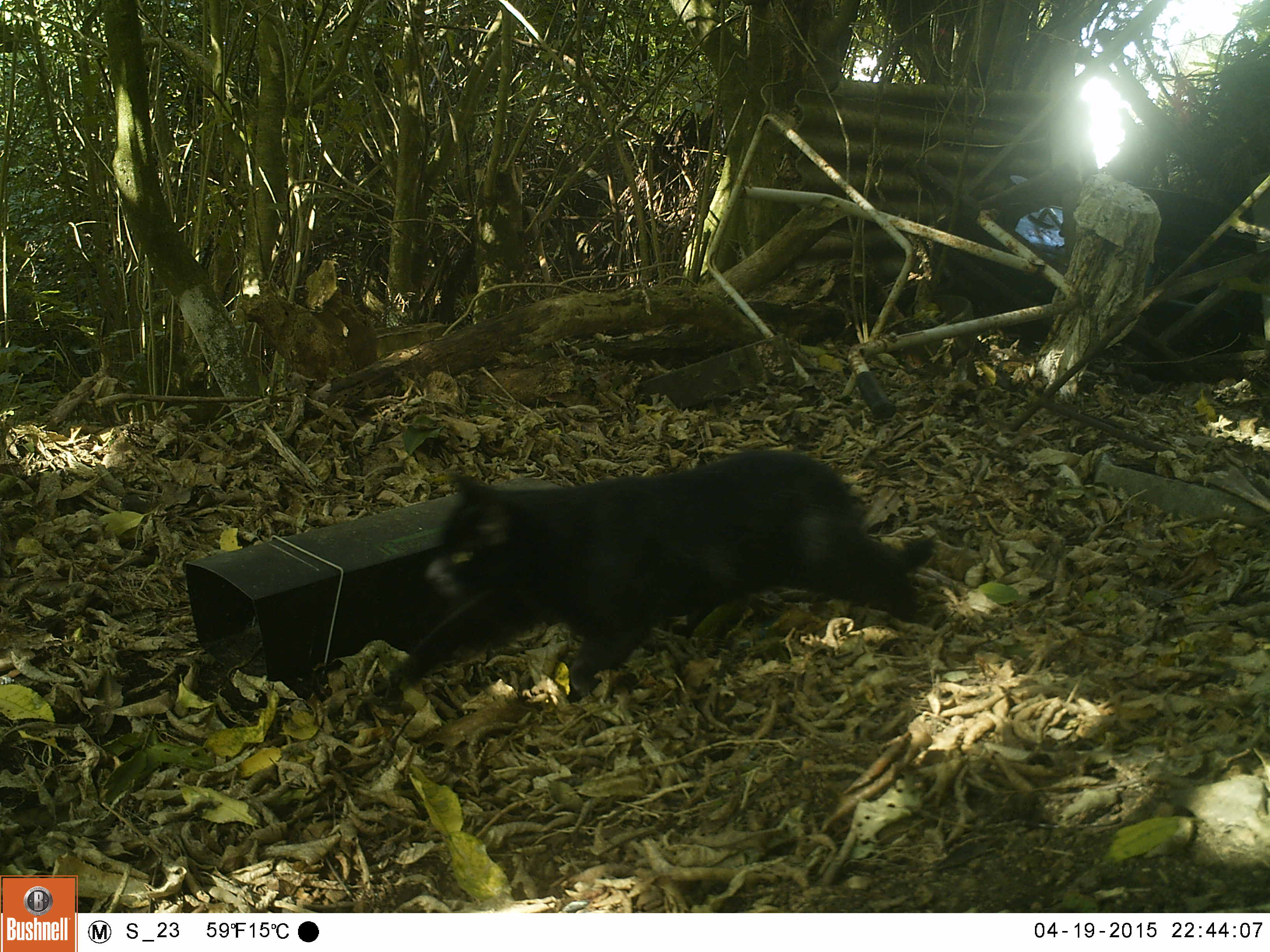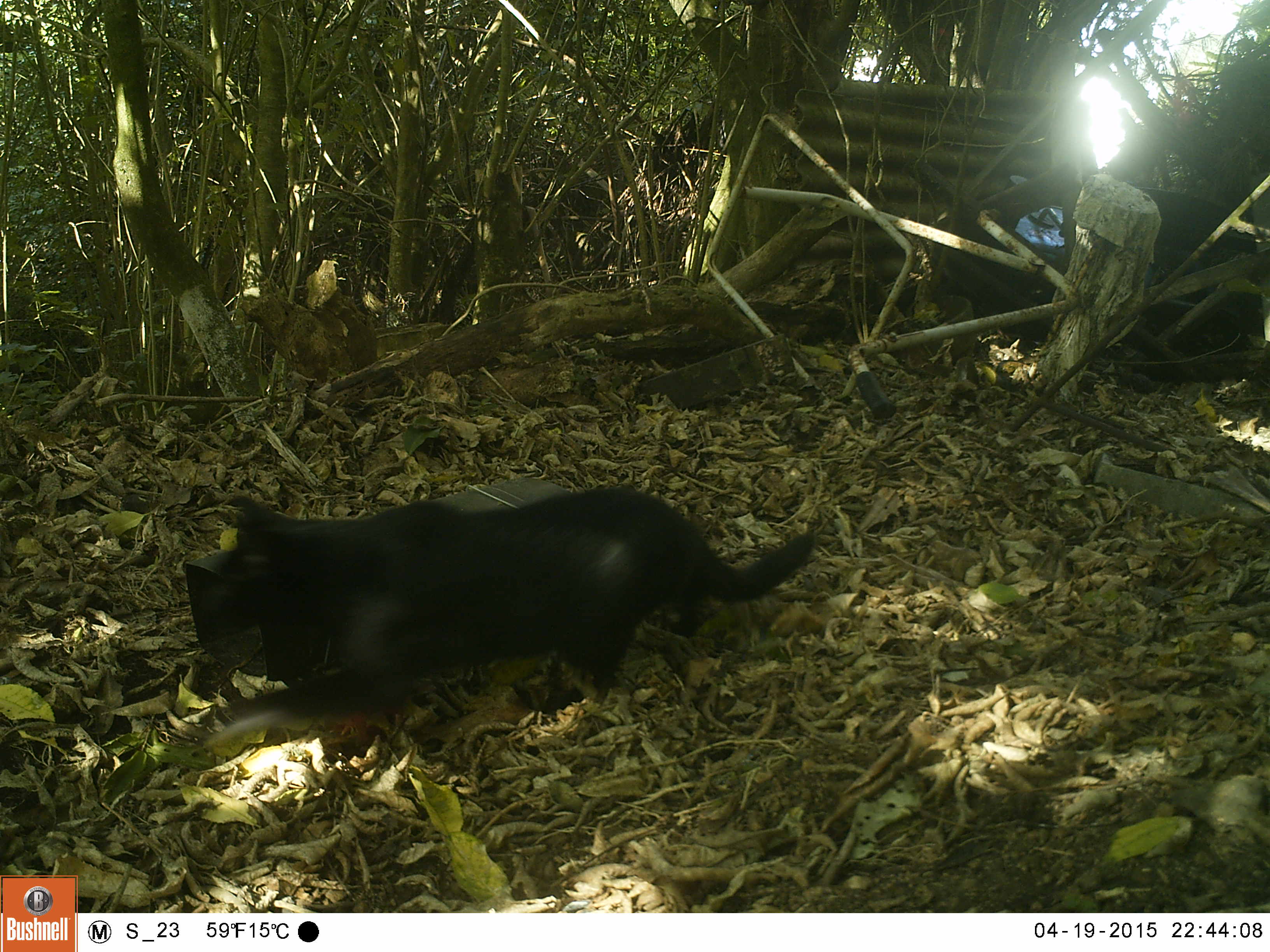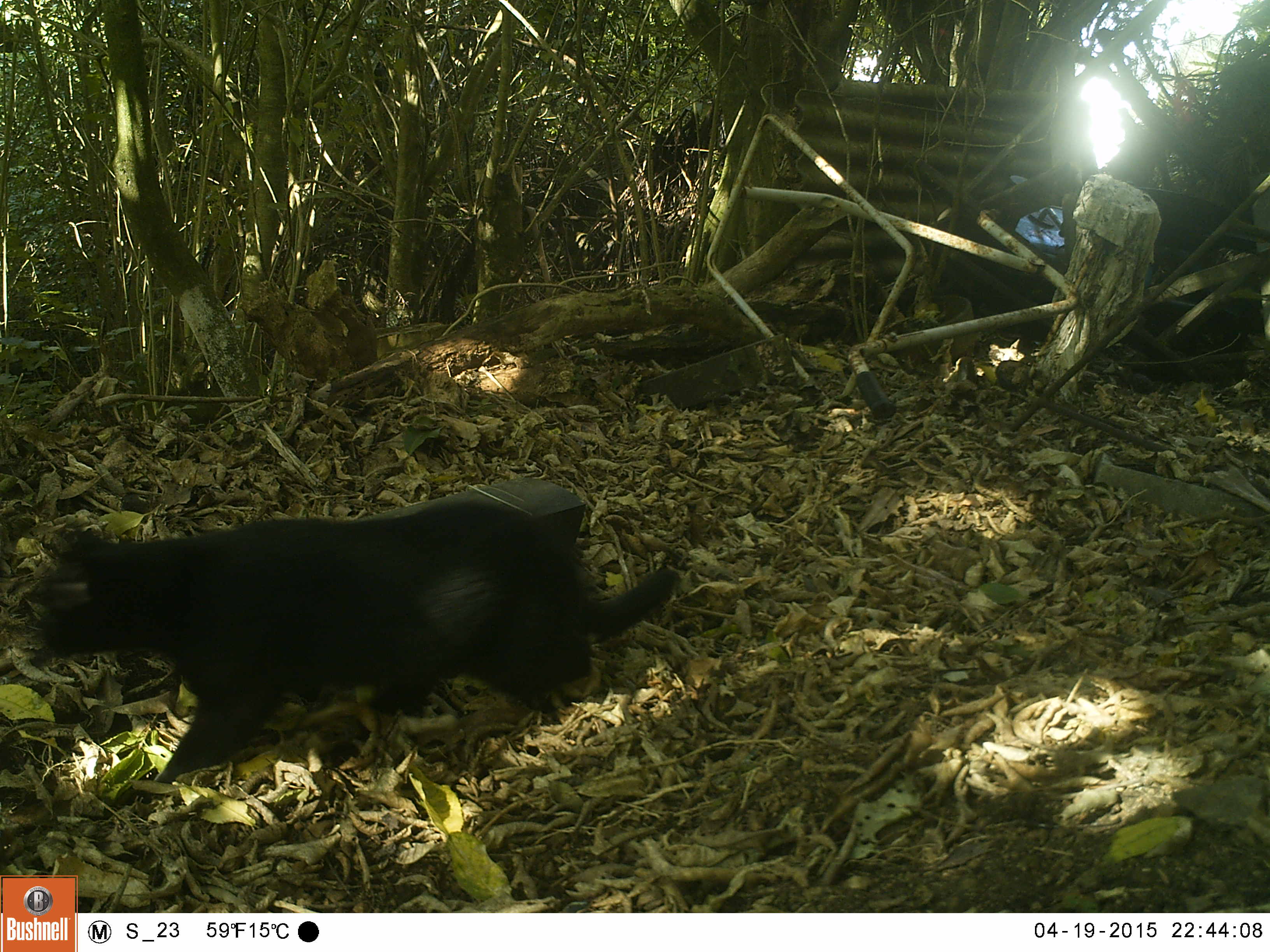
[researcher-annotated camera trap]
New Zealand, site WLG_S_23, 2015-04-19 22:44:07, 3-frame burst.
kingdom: Animalia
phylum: Chordata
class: Mammalia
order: Carnivora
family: Felidae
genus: Felis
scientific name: Felis catus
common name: domestic cat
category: cat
Cat (domestic cat) (Felis catus).